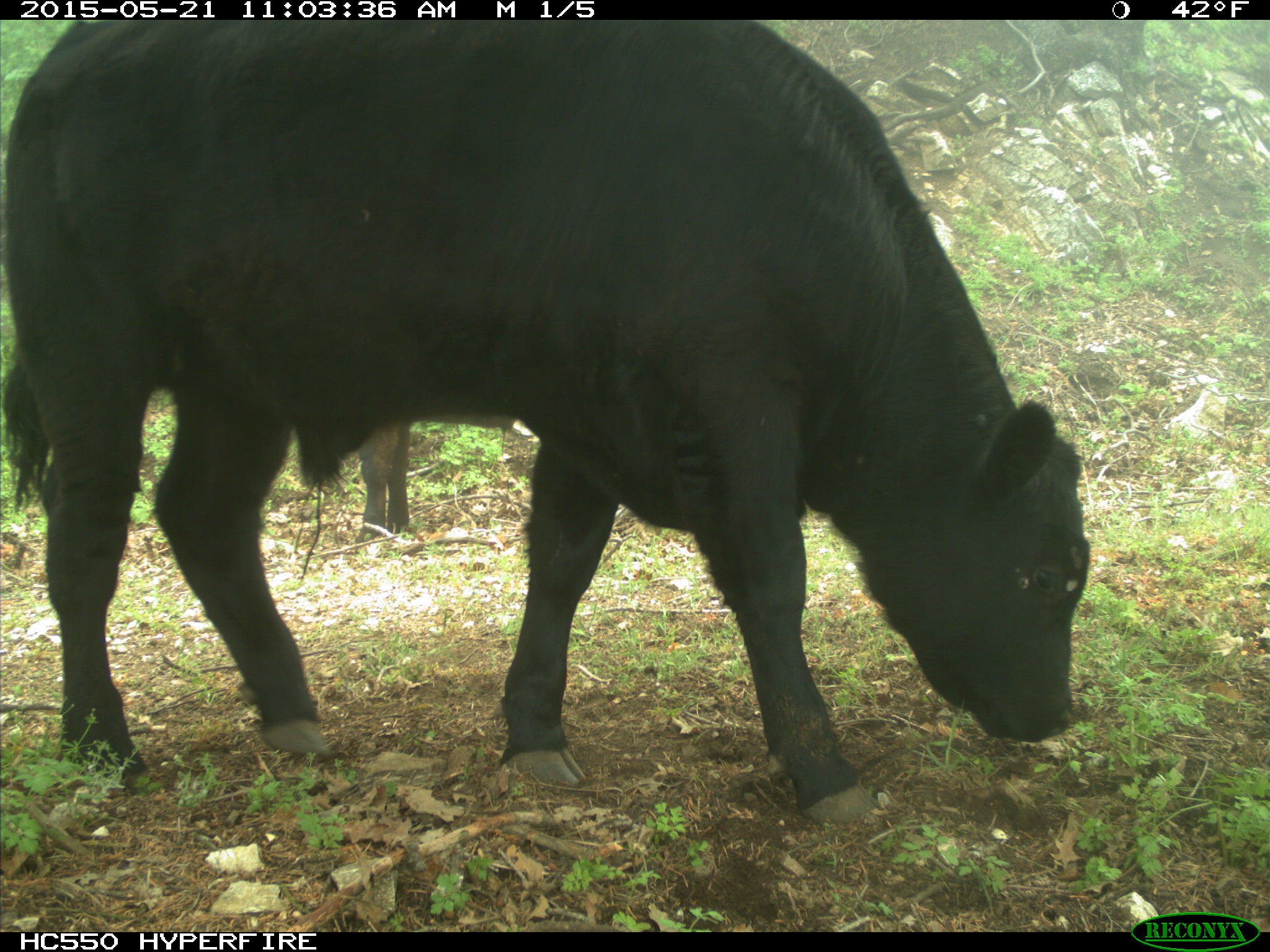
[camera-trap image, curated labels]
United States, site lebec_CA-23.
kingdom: Animalia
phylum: Chordata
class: Mammalia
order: Artiodactyla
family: Bovidae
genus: Bos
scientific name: Bos taurus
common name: domestic cow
Bos taurus (domestic cow).